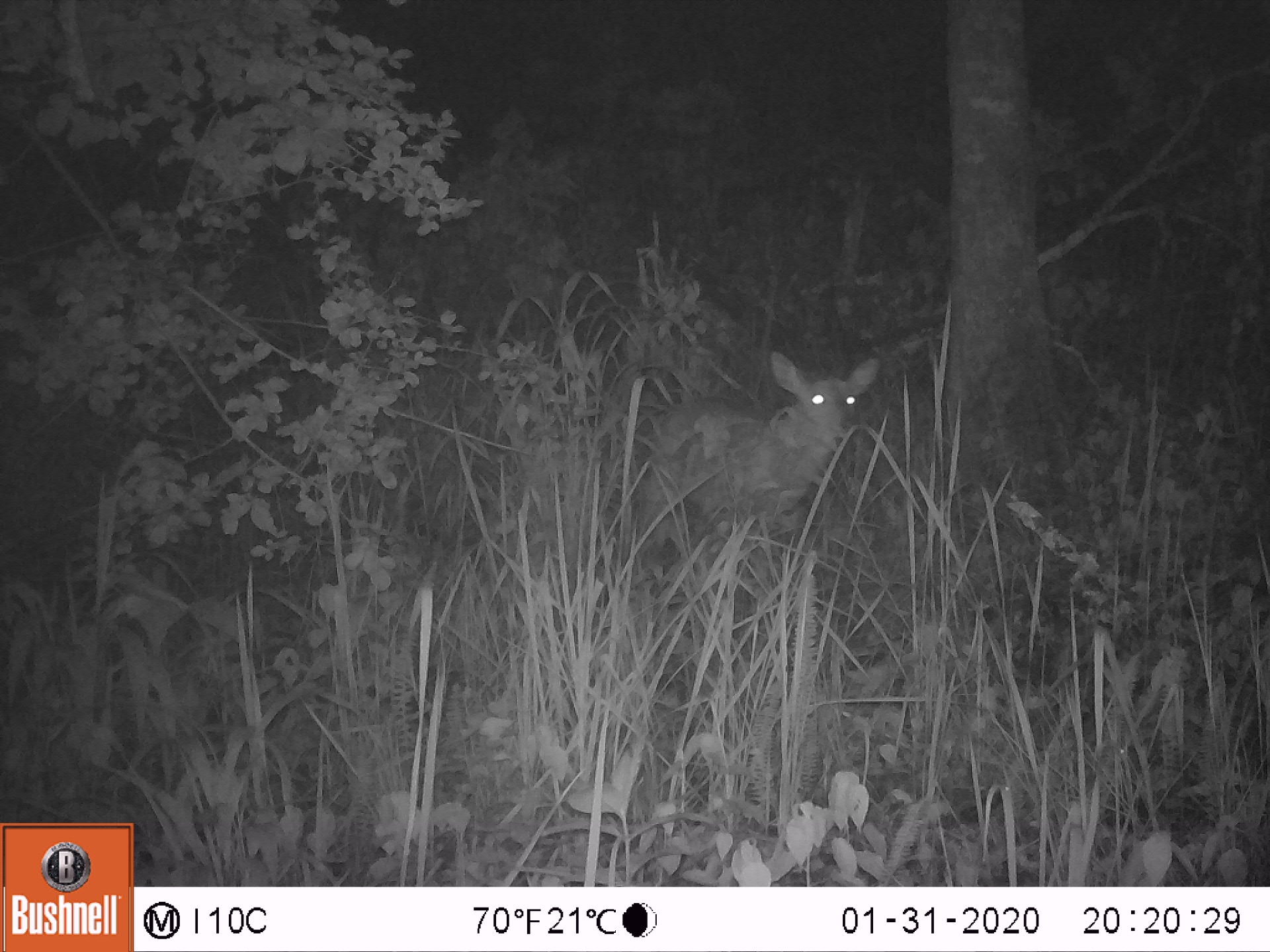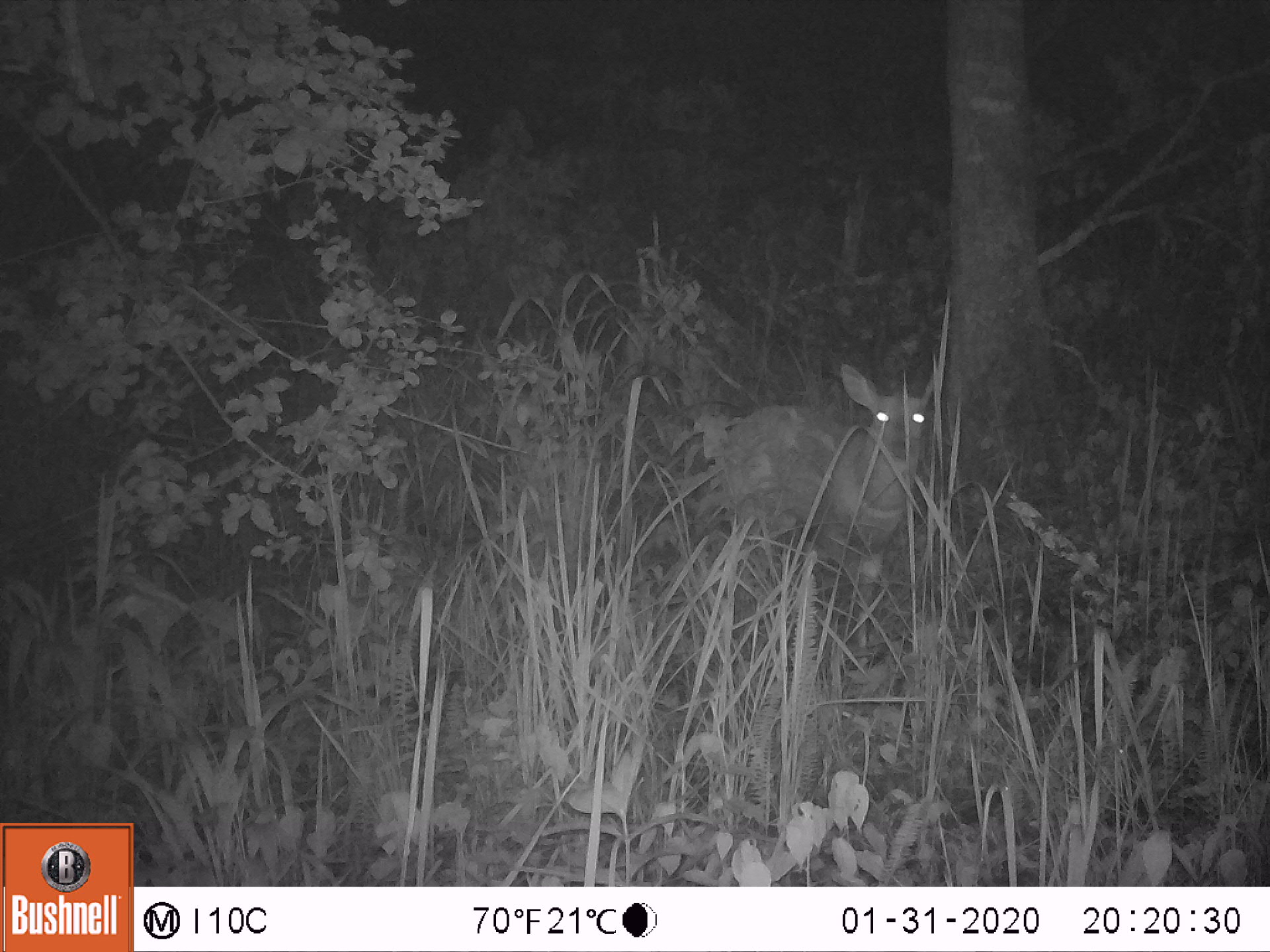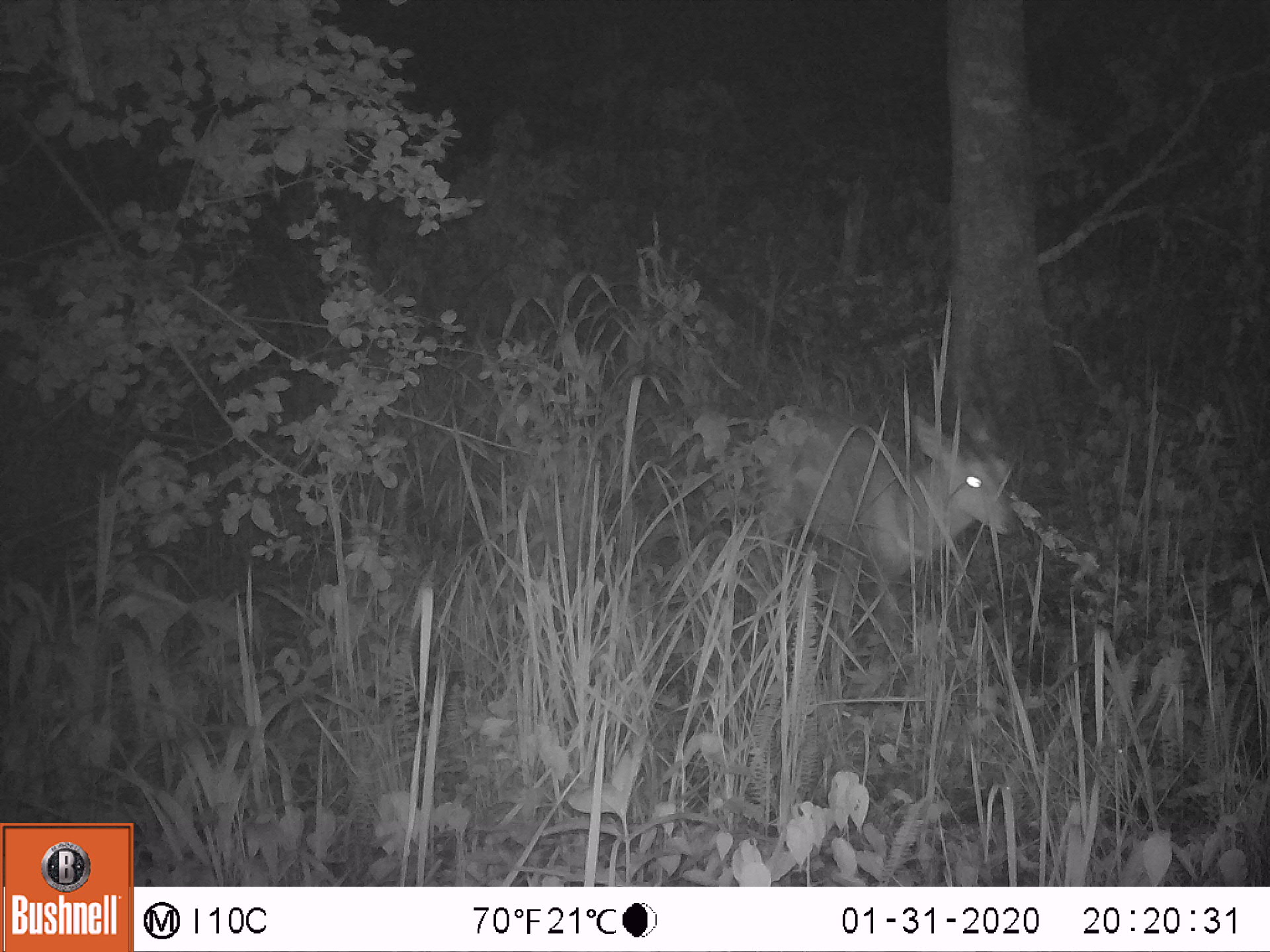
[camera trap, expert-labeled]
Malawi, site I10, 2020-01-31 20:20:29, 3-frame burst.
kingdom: Animalia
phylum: Chordata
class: Mammalia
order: Artiodactyla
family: Bovidae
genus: Tragelaphus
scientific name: Tragelaphus sylvaticus sylvaticus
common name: cape bushbuck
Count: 1.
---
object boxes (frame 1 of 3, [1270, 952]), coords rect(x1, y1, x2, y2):
cape bushbuck: rect(634, 279, 892, 568)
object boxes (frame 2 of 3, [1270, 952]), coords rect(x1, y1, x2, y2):
cape bushbuck: rect(716, 285, 953, 627)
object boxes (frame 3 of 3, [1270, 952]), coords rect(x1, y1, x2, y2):
cape bushbuck: rect(756, 323, 1029, 652)